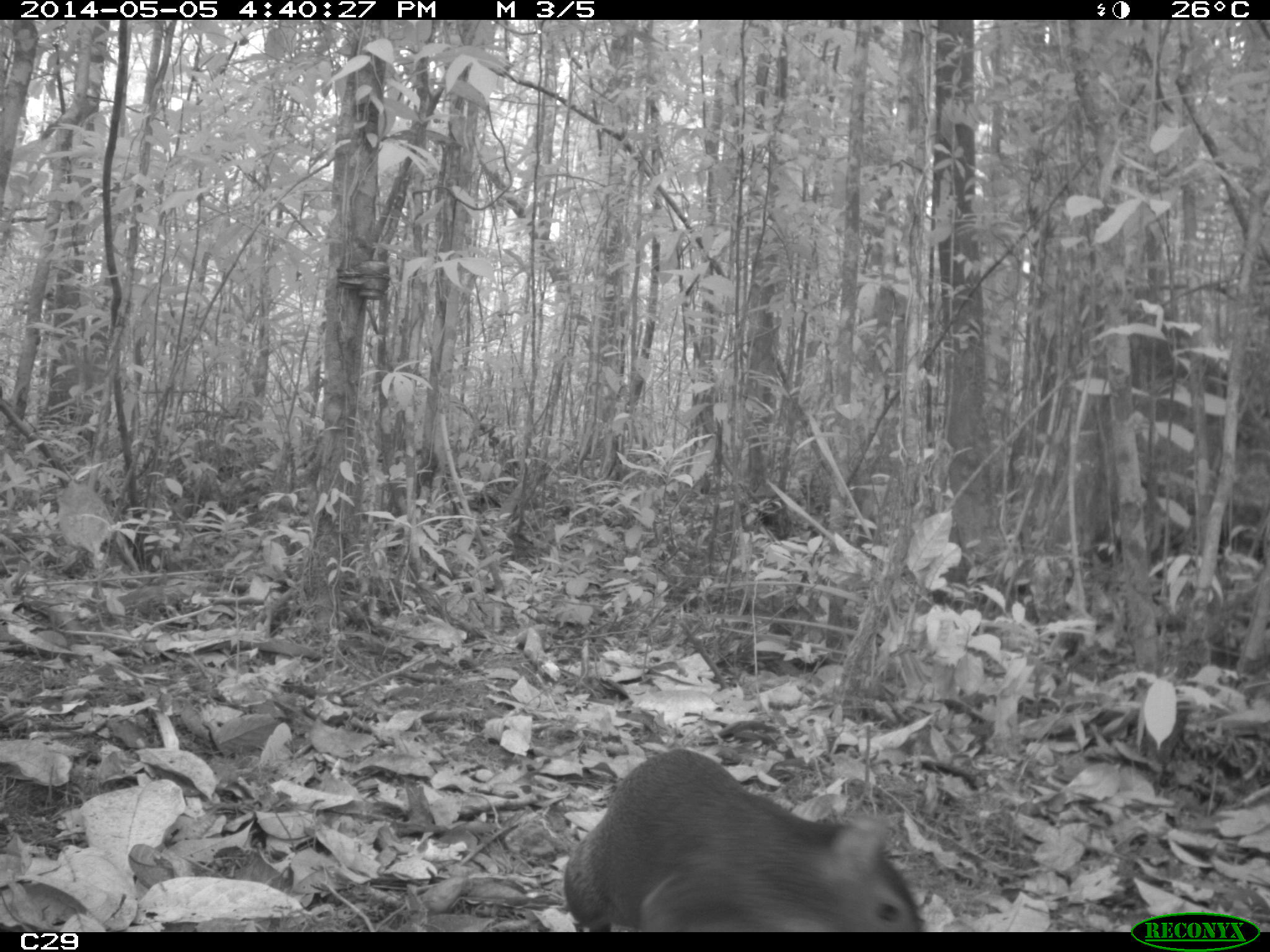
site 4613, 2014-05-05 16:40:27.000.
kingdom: Animalia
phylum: Chordata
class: Mammalia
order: Rodentia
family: Dasyproctidae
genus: Dasyprocta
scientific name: Dasyprocta leporina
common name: red-rumped agouti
Dasyprocta leporina (red-rumped agouti), count 1, age adult.